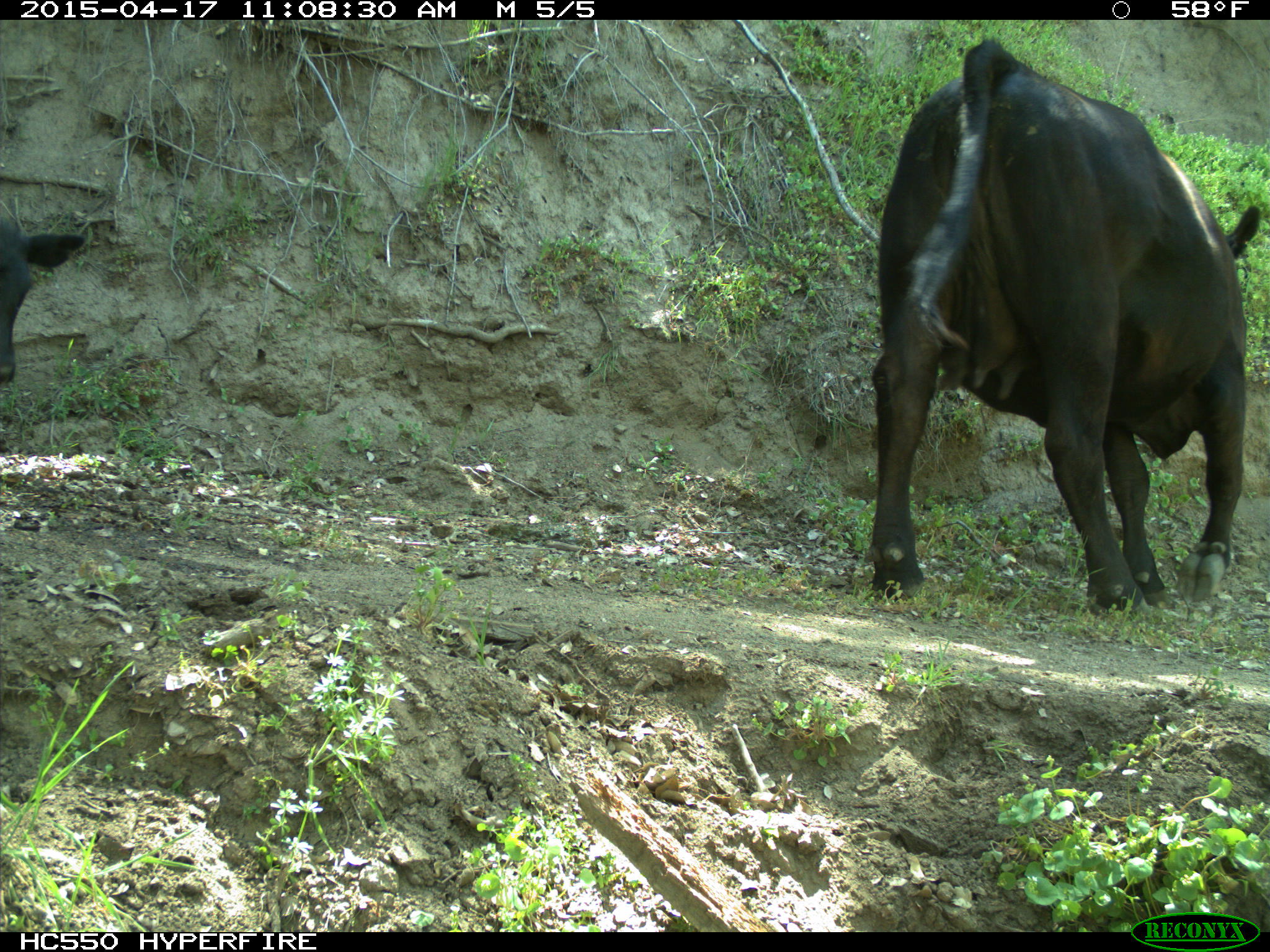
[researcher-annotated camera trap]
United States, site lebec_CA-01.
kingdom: Animalia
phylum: Chordata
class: Mammalia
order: Artiodactyla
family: Bovidae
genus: Bos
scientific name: Bos taurus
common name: domestic cow